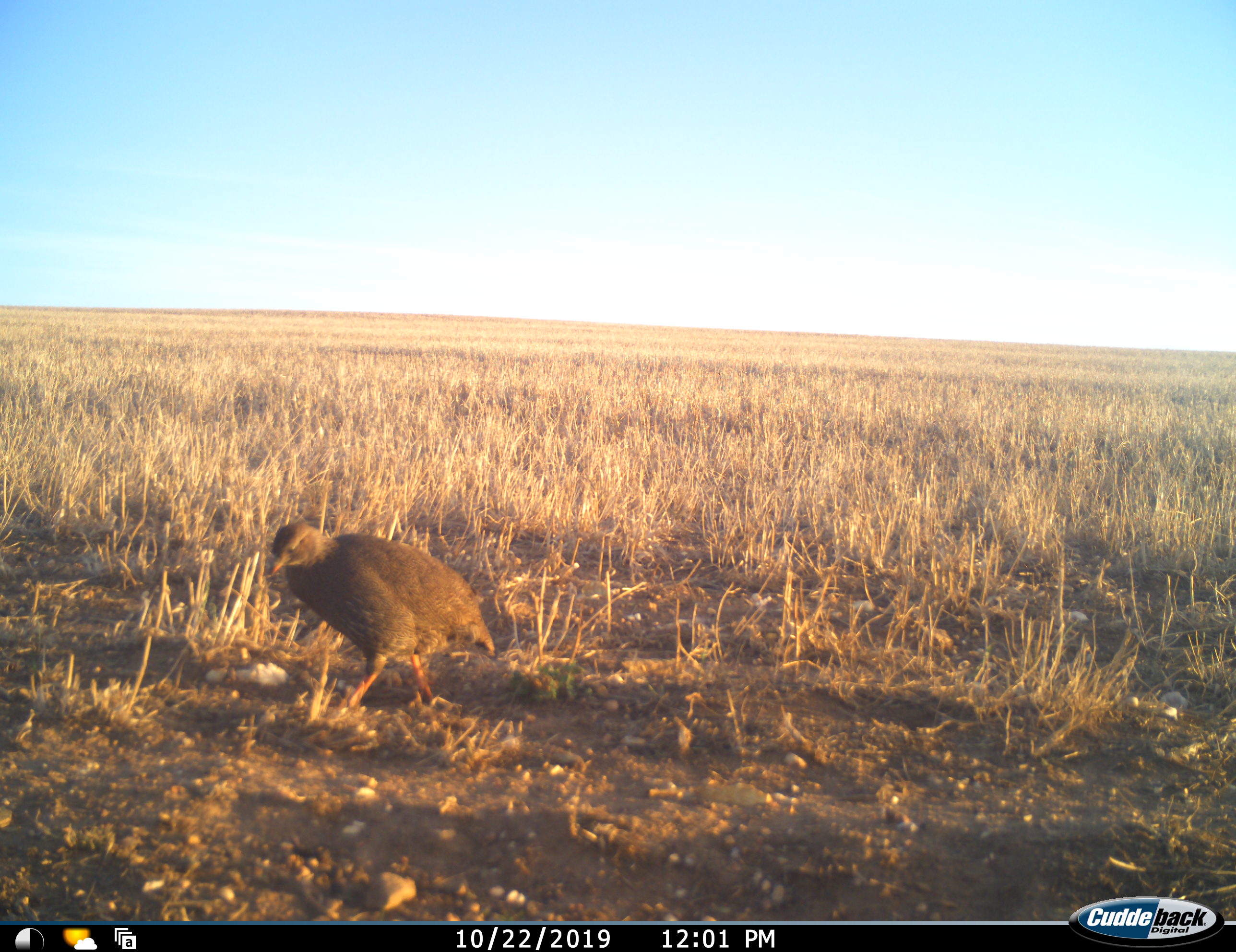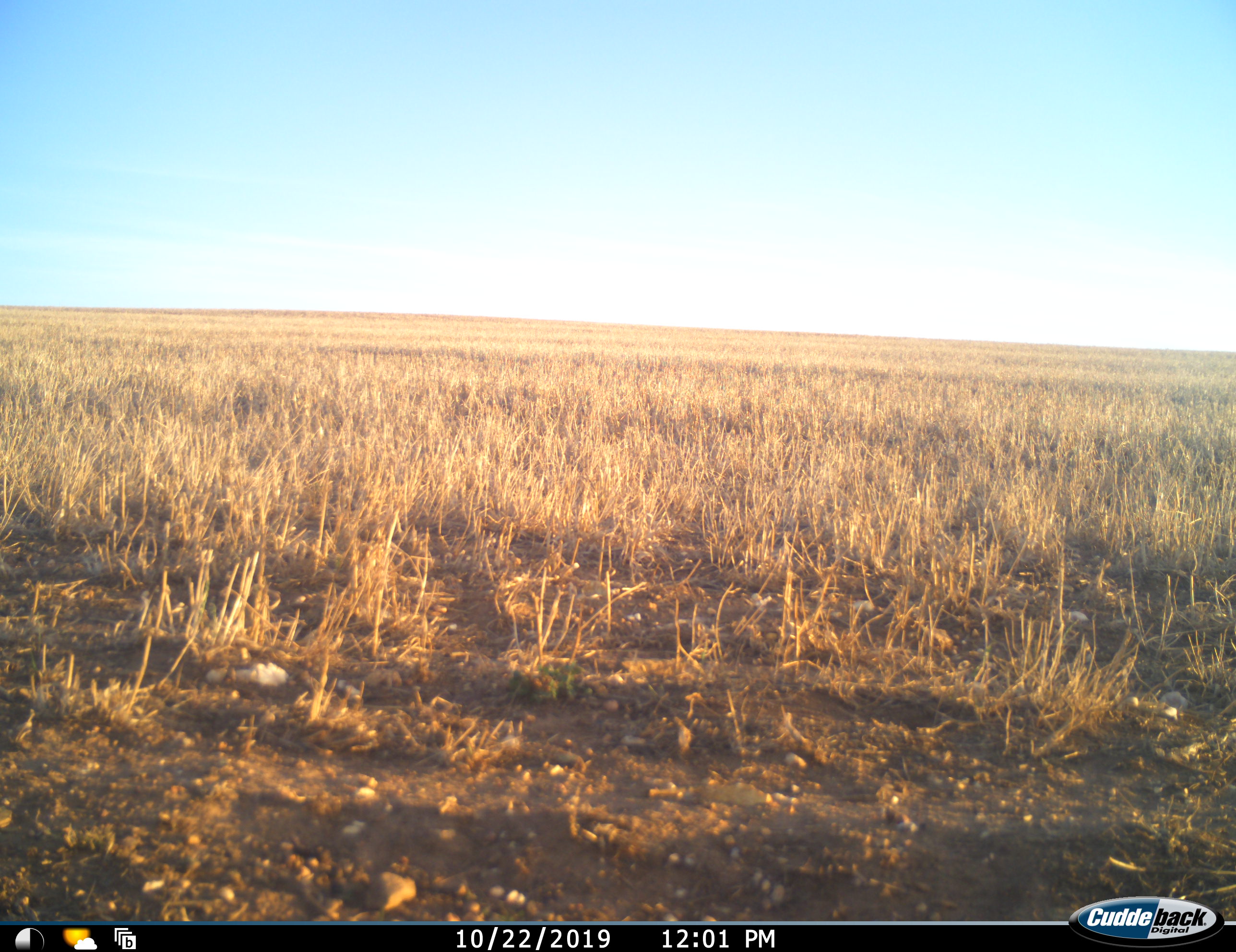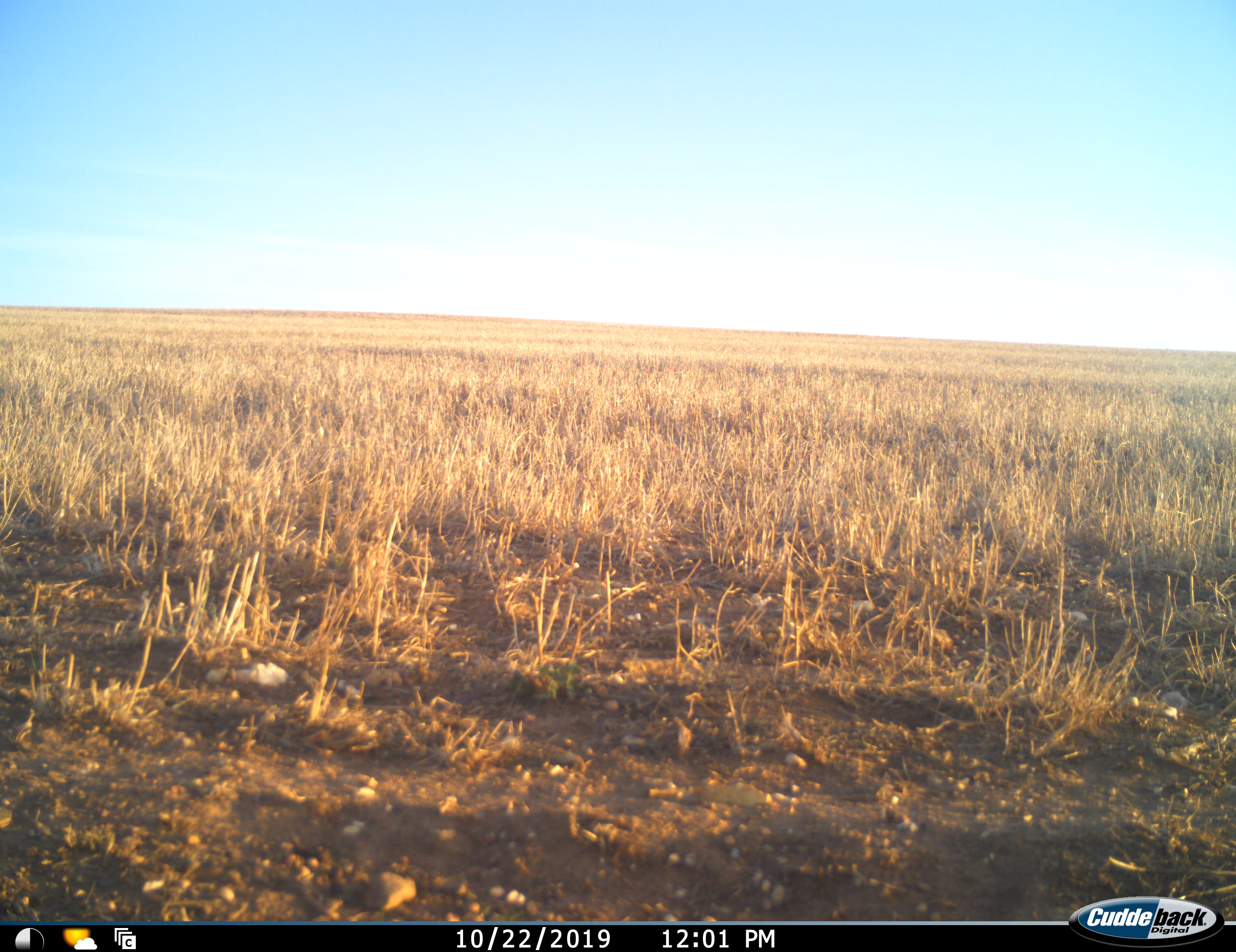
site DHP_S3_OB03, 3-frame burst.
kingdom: Animalia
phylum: Chordata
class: Aves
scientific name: Aves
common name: bird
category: birdother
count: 1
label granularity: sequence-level